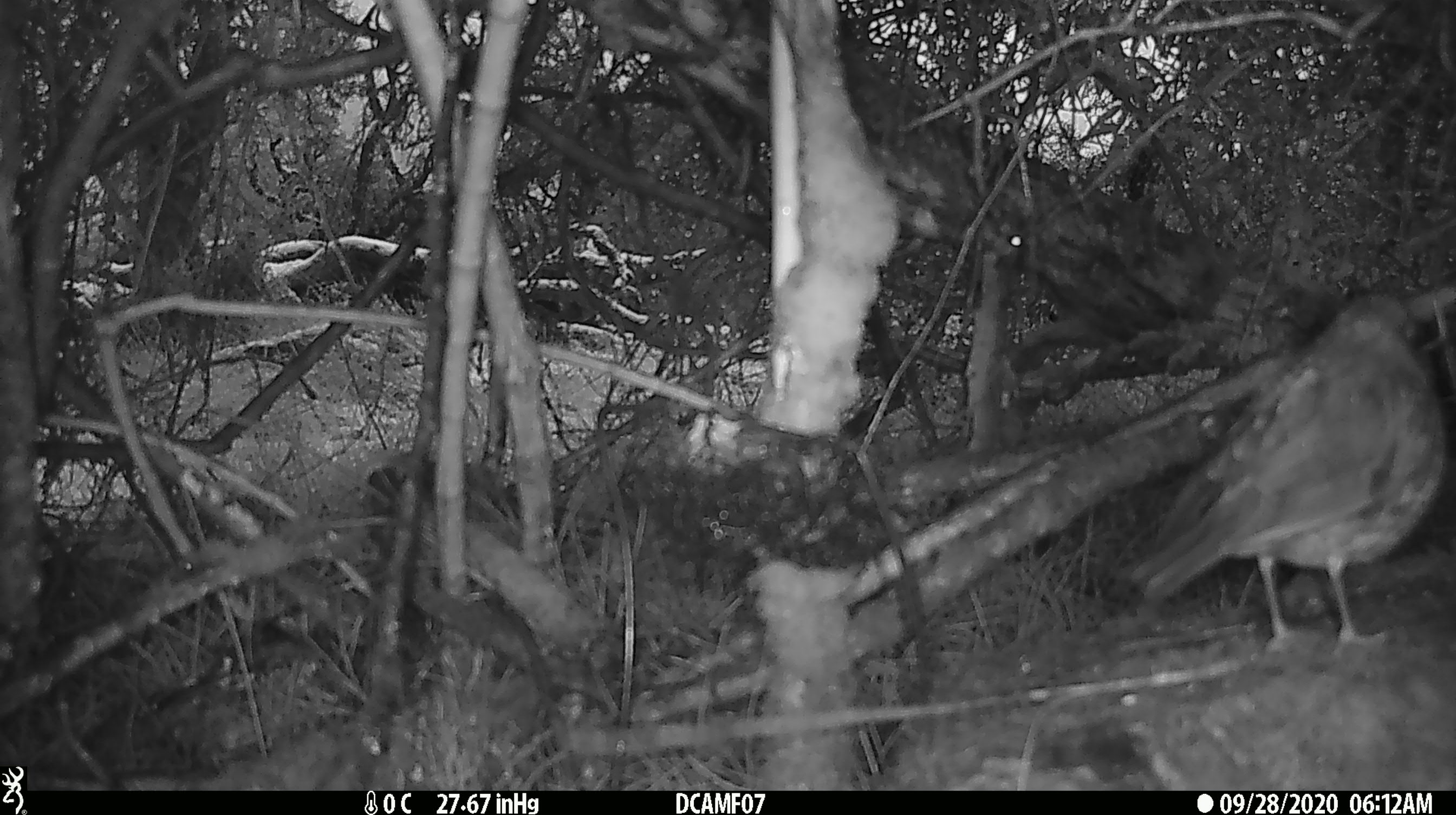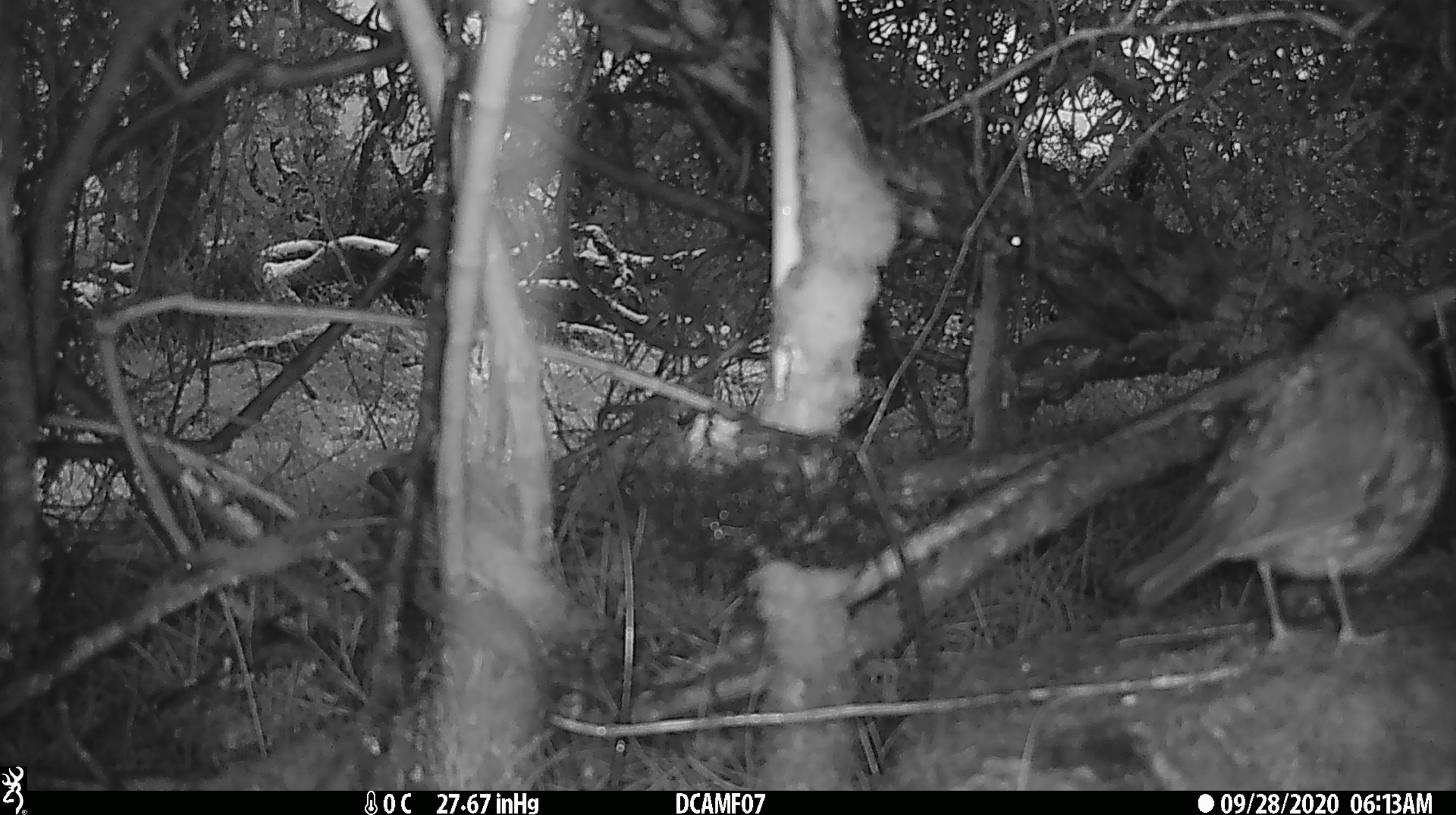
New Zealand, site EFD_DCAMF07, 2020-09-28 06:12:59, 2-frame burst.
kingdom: Animalia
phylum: Chordata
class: Aves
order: Passeriformes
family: Turdidae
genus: Turdus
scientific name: Turdus philomelos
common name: song thrush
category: thrush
Thrush (song thrush) (Turdus philomelos).